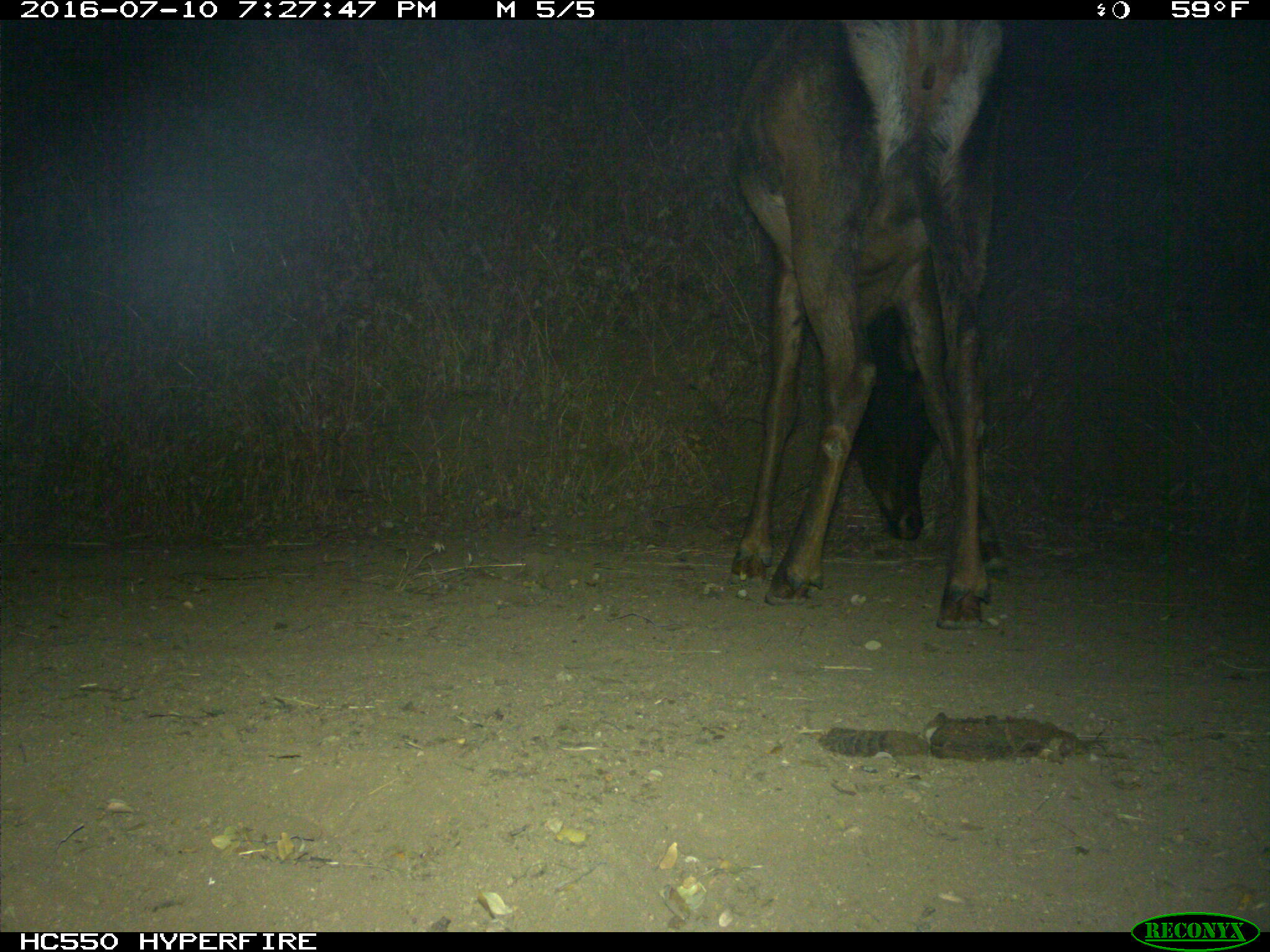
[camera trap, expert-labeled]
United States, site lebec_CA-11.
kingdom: Animalia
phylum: Chordata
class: Mammalia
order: Artiodactyla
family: Cervidae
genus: Cervus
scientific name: Cervus canadensis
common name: elk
Cervus canadensis (elk).